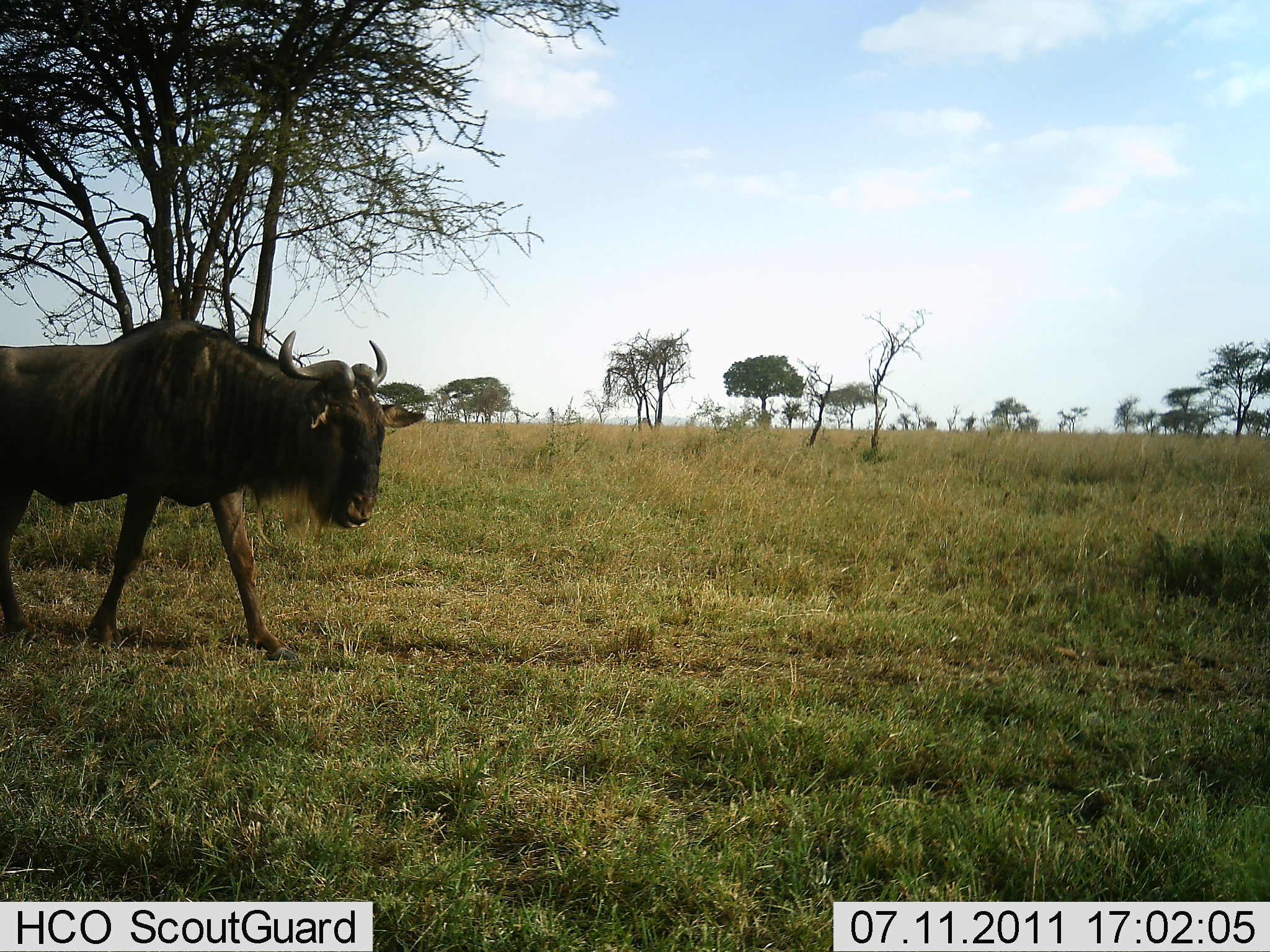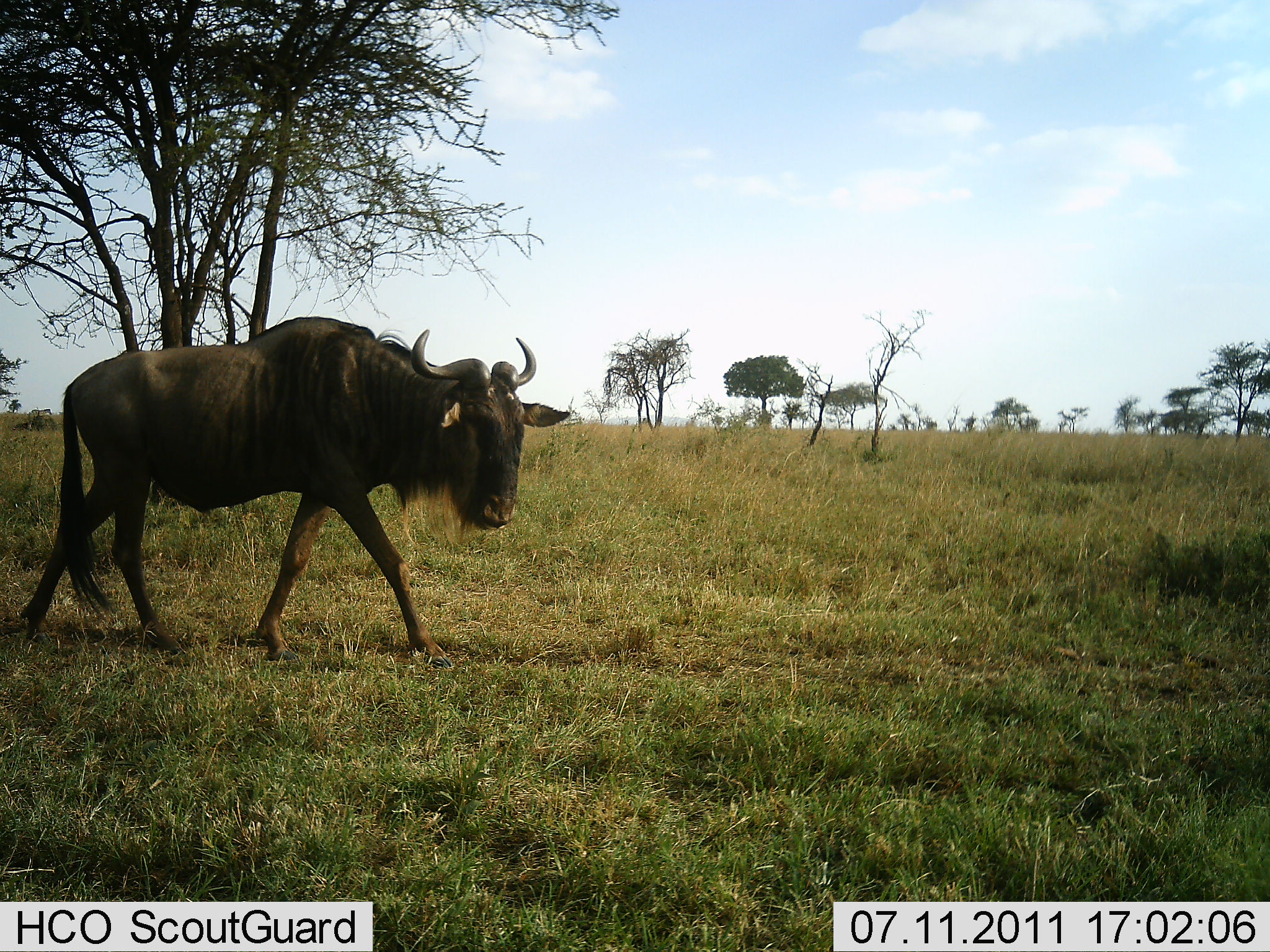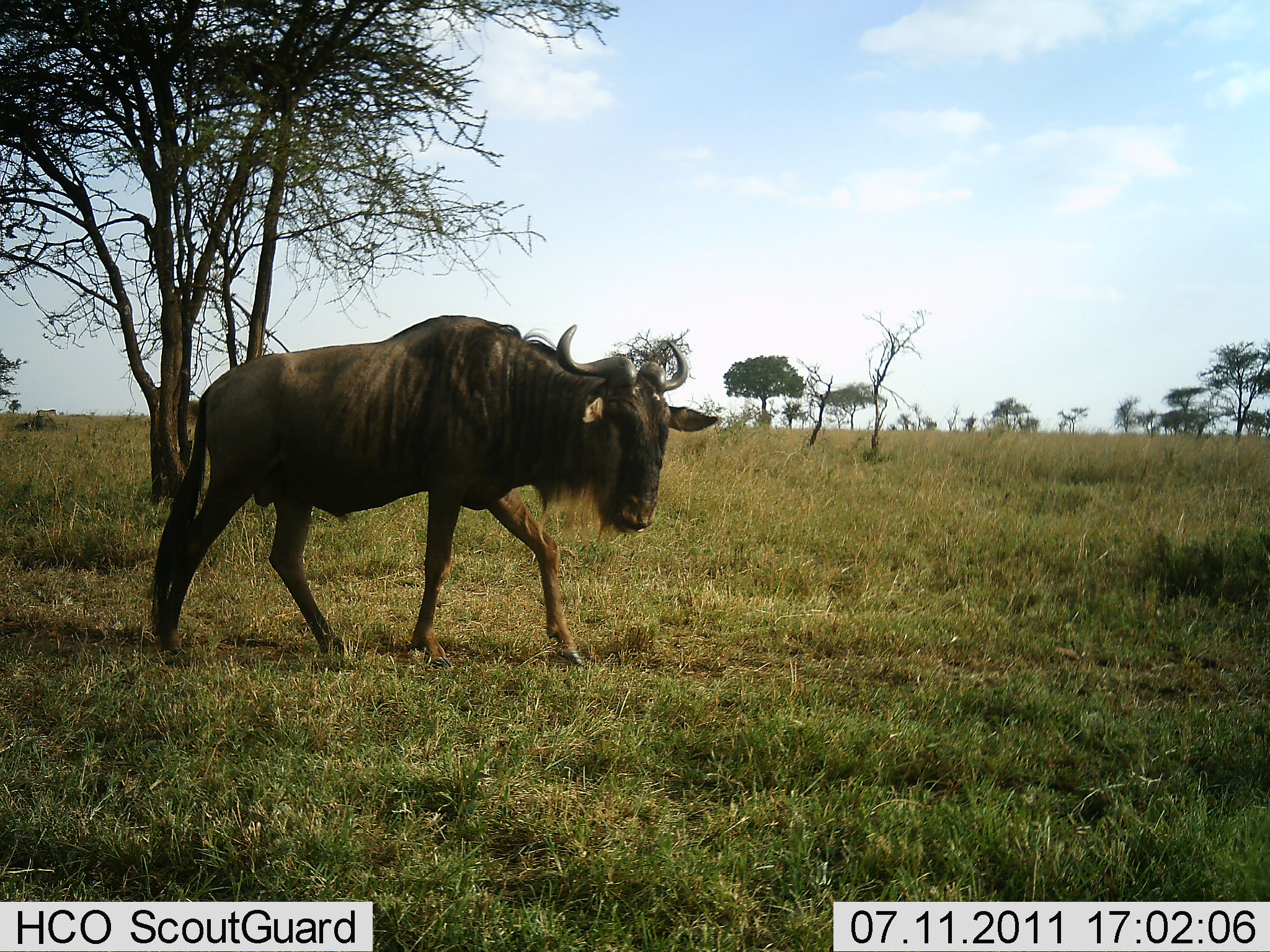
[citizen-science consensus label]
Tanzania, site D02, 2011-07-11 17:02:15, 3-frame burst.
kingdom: Animalia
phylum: Chordata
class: Mammalia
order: Artiodactyla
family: Bovidae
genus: Connochaetes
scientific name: Connochaetes taurinus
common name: blue wildebeest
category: wildebeest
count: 1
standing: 0%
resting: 0%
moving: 100%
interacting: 0%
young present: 0%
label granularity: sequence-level